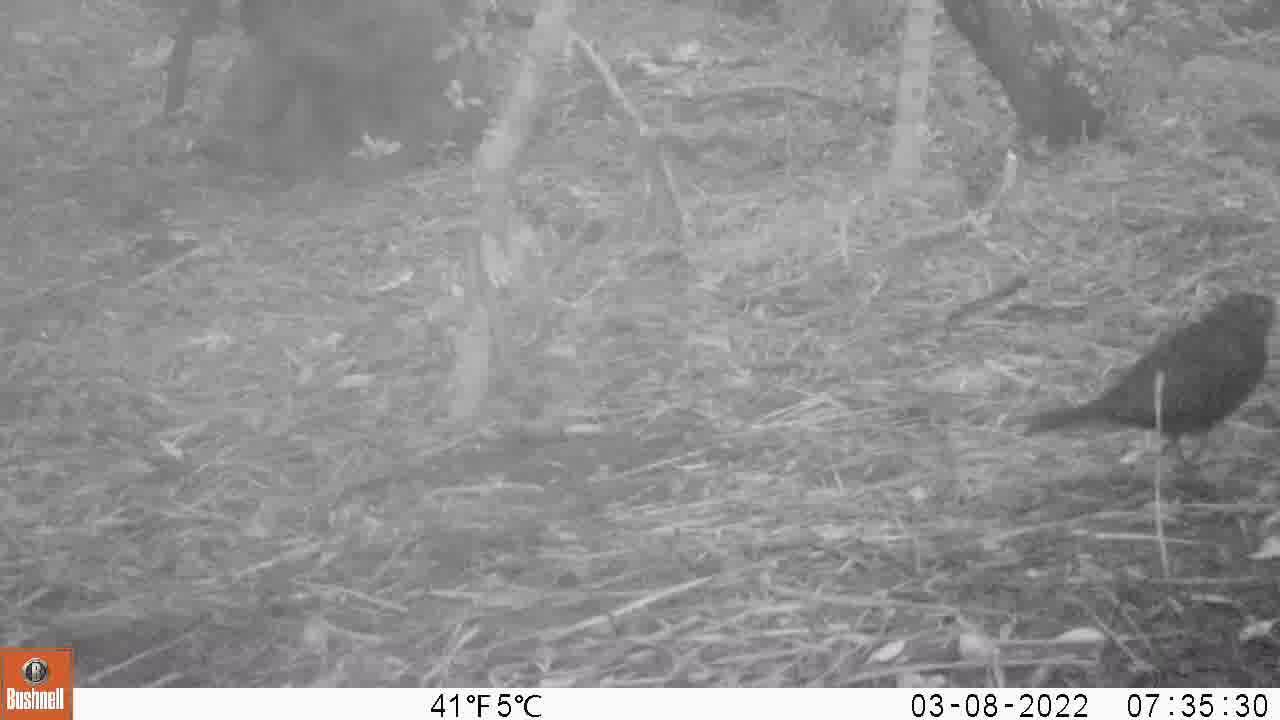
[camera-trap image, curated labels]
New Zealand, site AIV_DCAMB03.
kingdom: Animalia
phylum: Chordata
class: Aves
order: Passeriformes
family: Turdidae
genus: Turdus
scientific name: Turdus merula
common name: eurasian blackbird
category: blackbird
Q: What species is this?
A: Blackbird (eurasian blackbird) (Turdus merula).